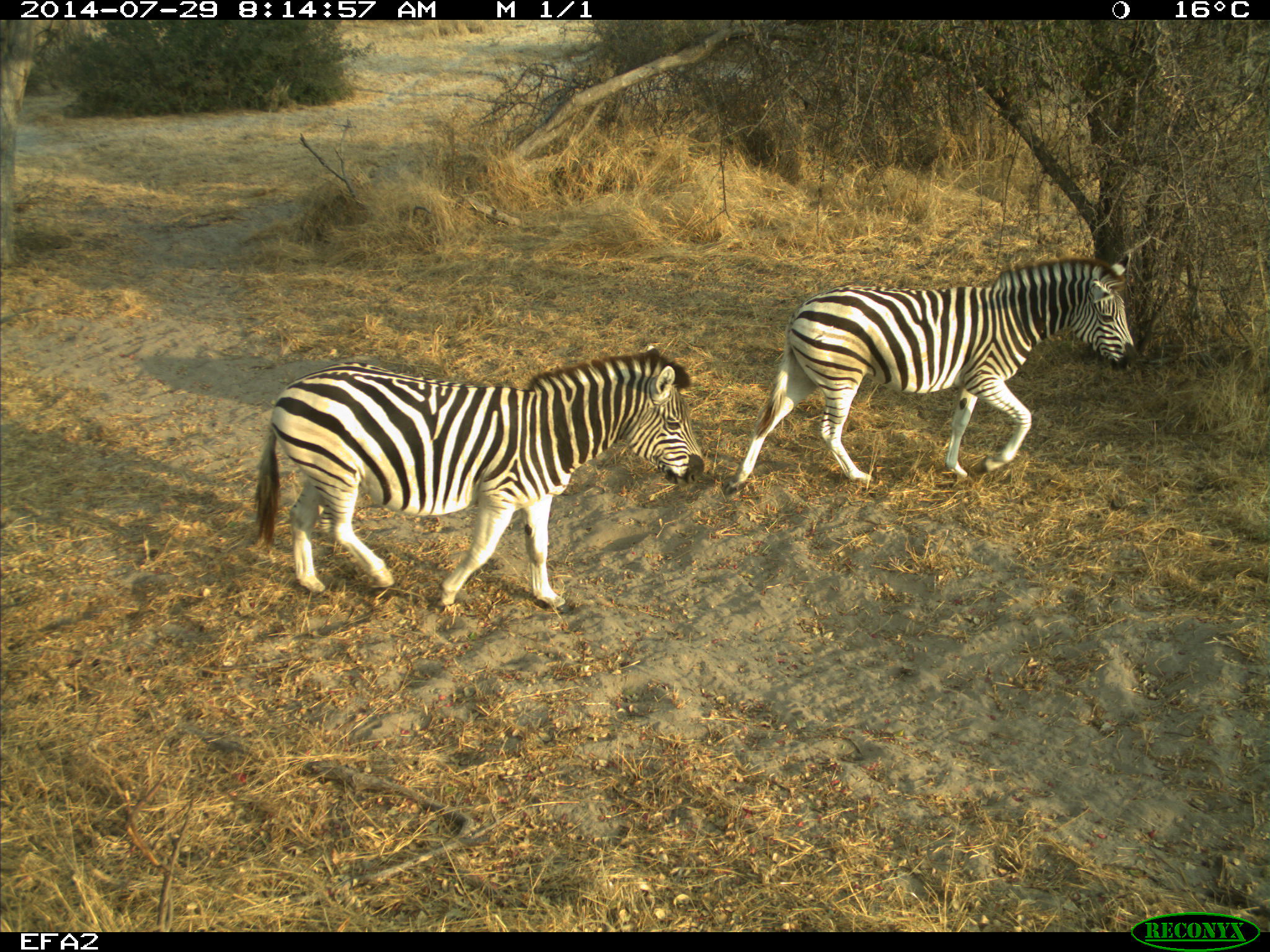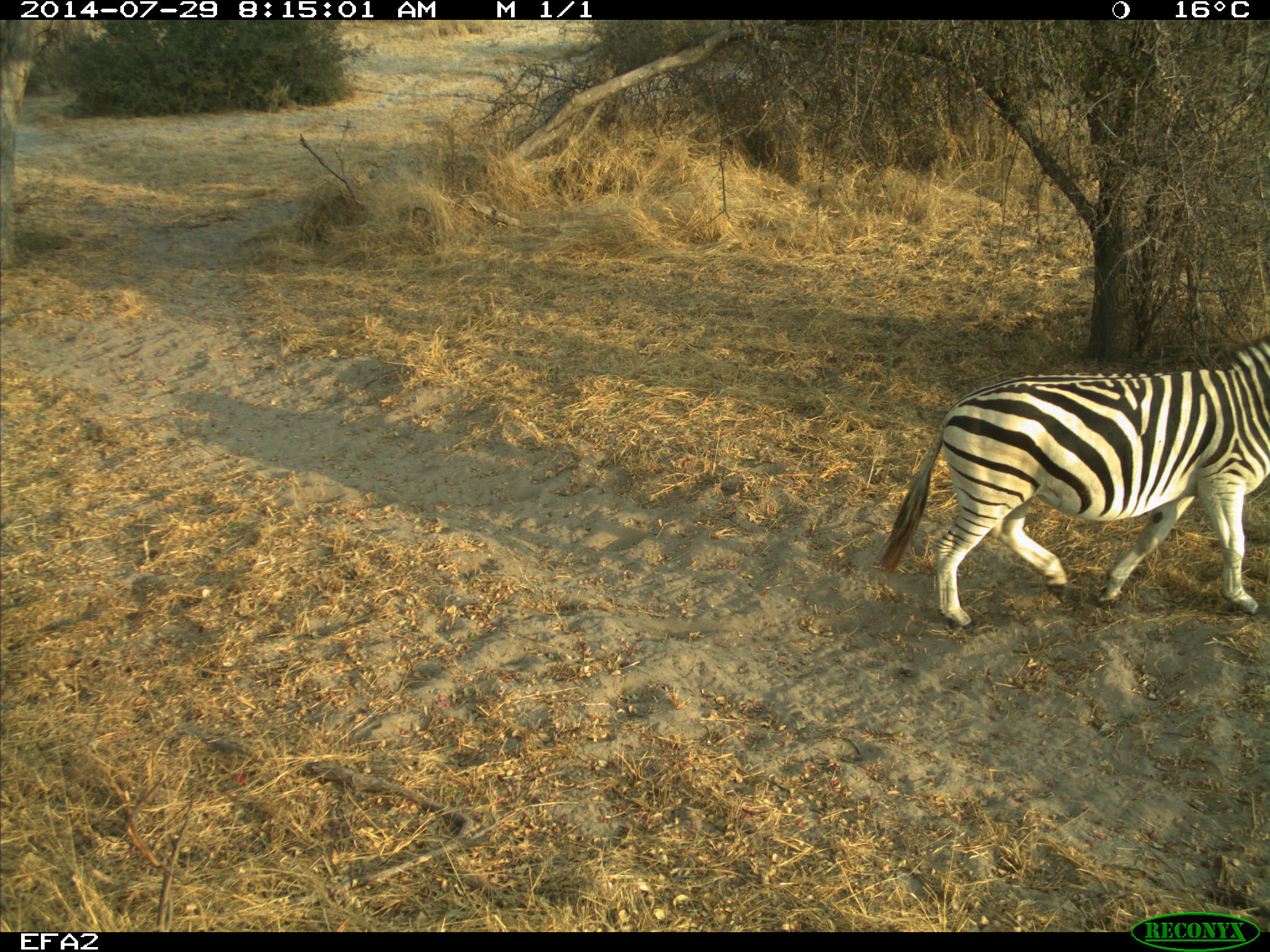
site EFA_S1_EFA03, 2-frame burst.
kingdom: Animalia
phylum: Chordata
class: Mammalia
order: Perissodactyla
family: Equidae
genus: Equus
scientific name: Equus quagga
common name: plains zebra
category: zebraplains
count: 2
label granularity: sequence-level